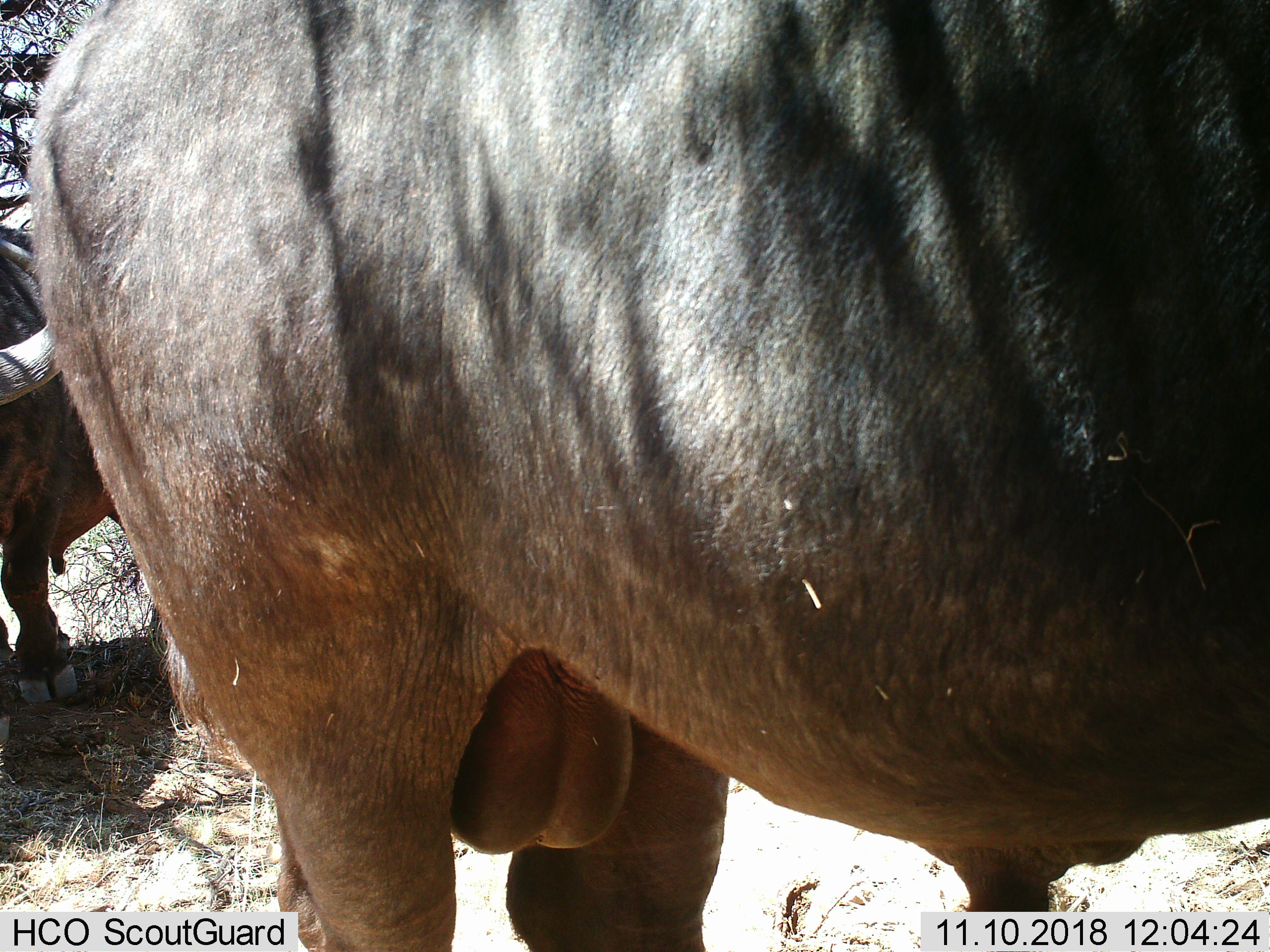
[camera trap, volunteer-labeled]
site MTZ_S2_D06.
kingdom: Animalia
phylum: Chordata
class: Mammalia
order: Artiodactyla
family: Bovidae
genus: Syncerus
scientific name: Syncerus caffer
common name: african buffalo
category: buffalo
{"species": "buffalo (african buffalo) (Syncerus caffer)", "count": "2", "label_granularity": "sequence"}